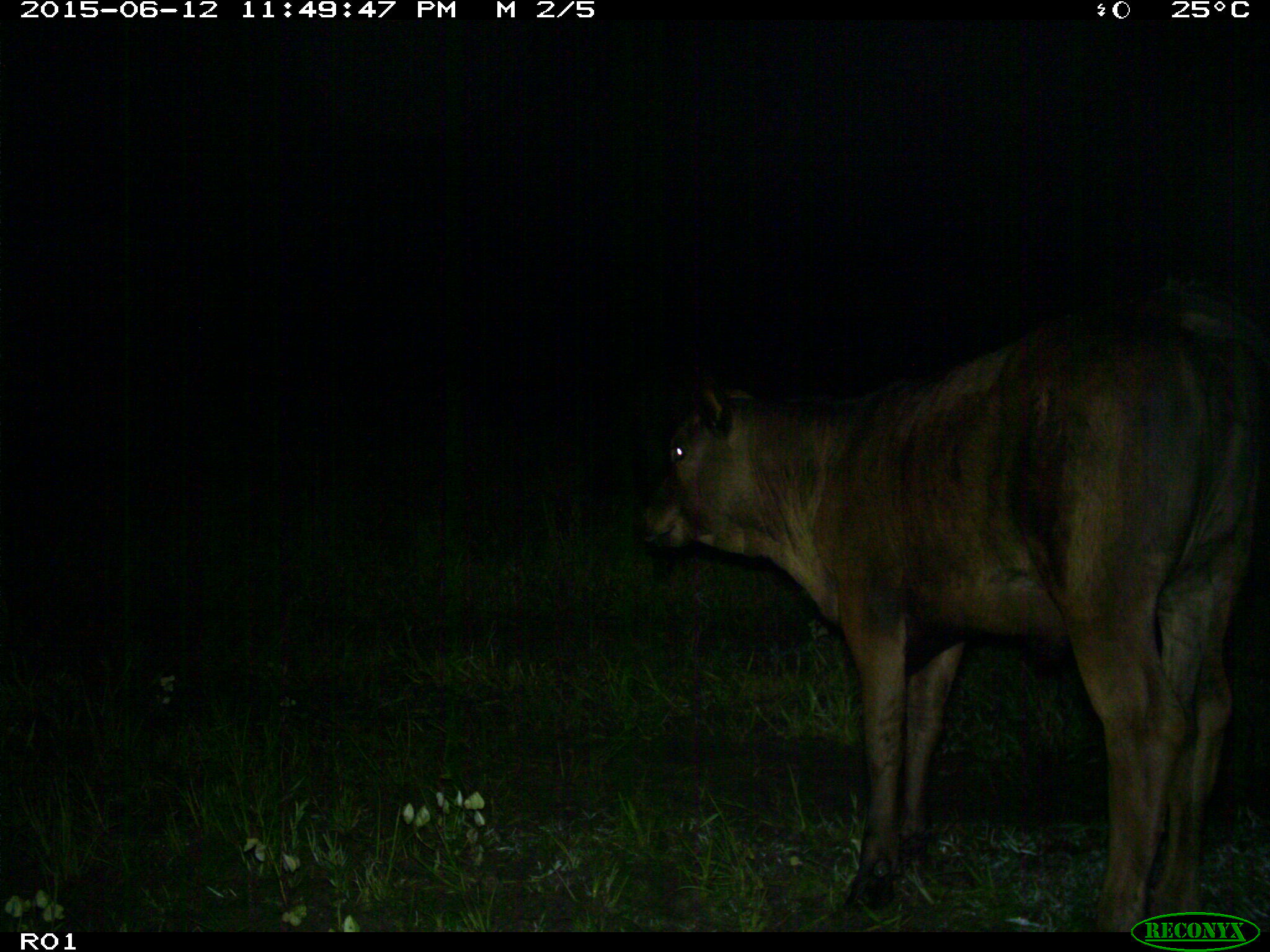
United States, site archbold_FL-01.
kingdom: Animalia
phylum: Chordata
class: Mammalia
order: Artiodactyla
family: Bovidae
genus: Bos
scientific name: Bos taurus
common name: domestic cow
Bos taurus (domestic cow).